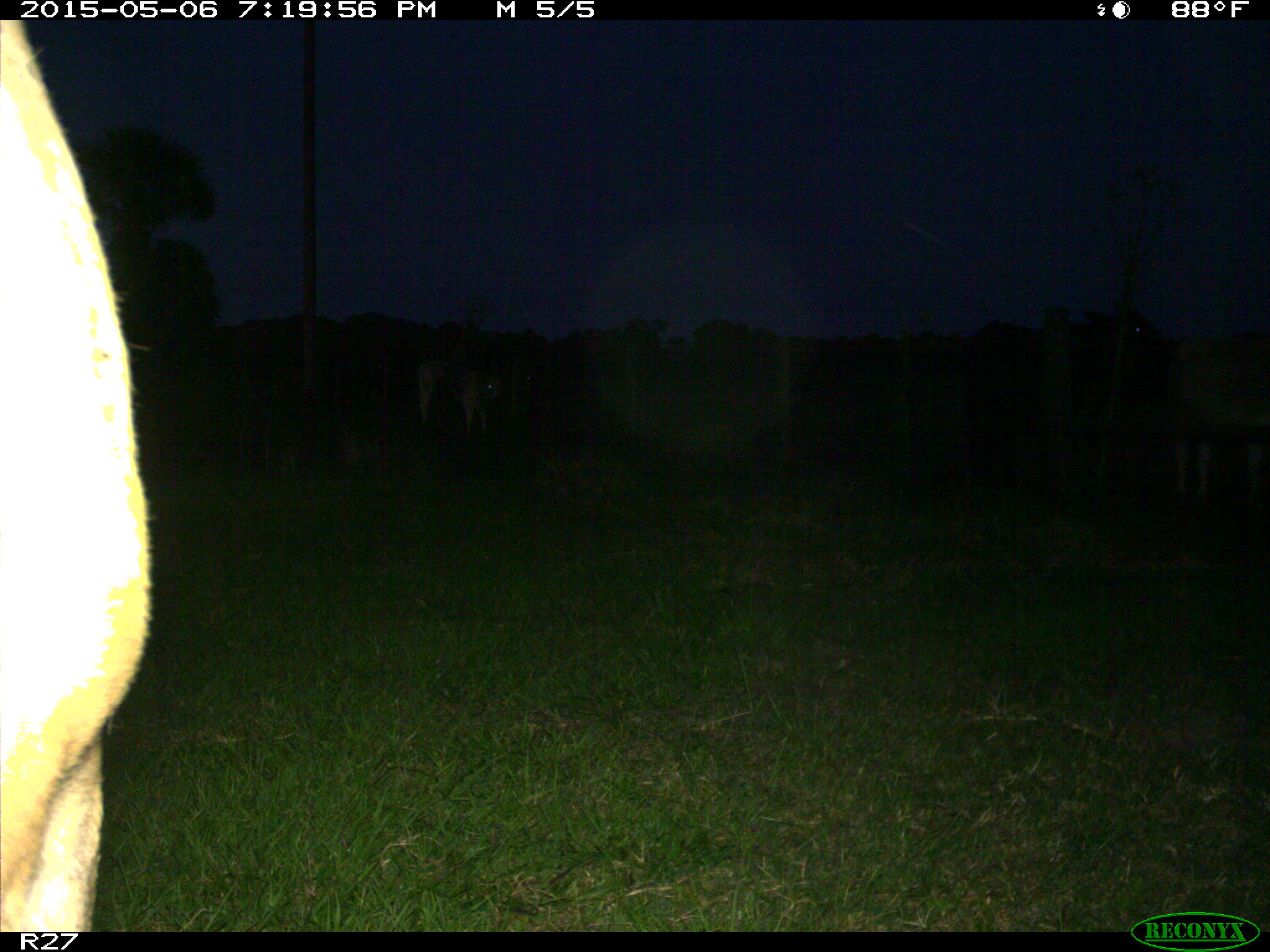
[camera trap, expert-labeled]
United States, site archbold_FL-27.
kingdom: Animalia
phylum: Chordata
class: Mammalia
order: Artiodactyla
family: Bovidae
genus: Bos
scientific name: Bos taurus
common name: domestic cow